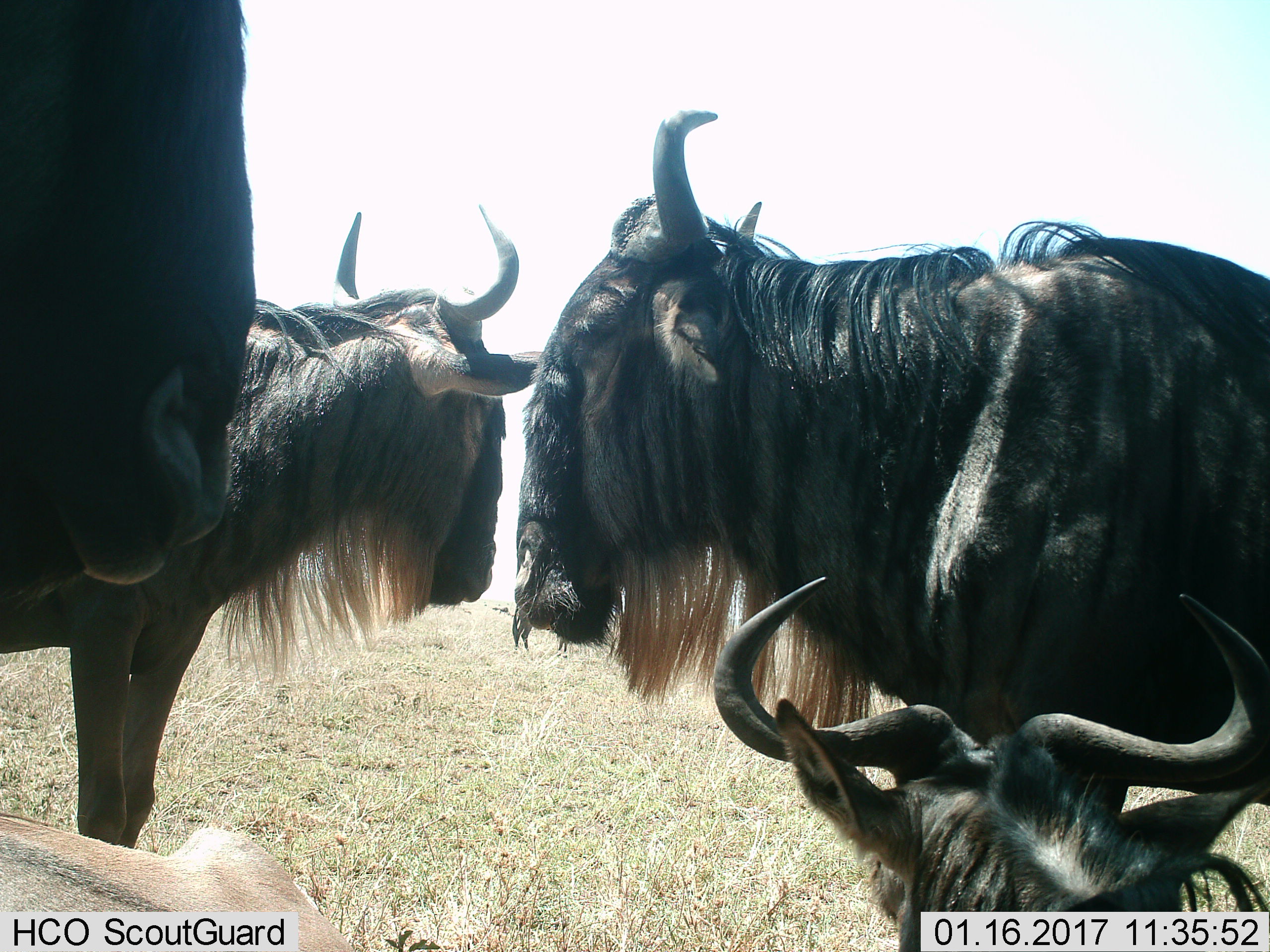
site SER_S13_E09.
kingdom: Animalia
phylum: Chordata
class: Mammalia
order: Artiodactyla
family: Bovidae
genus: Connochaetes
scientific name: Connochaetes taurinus taurinus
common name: blue wildebeest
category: wildebeestblue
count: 5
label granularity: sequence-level